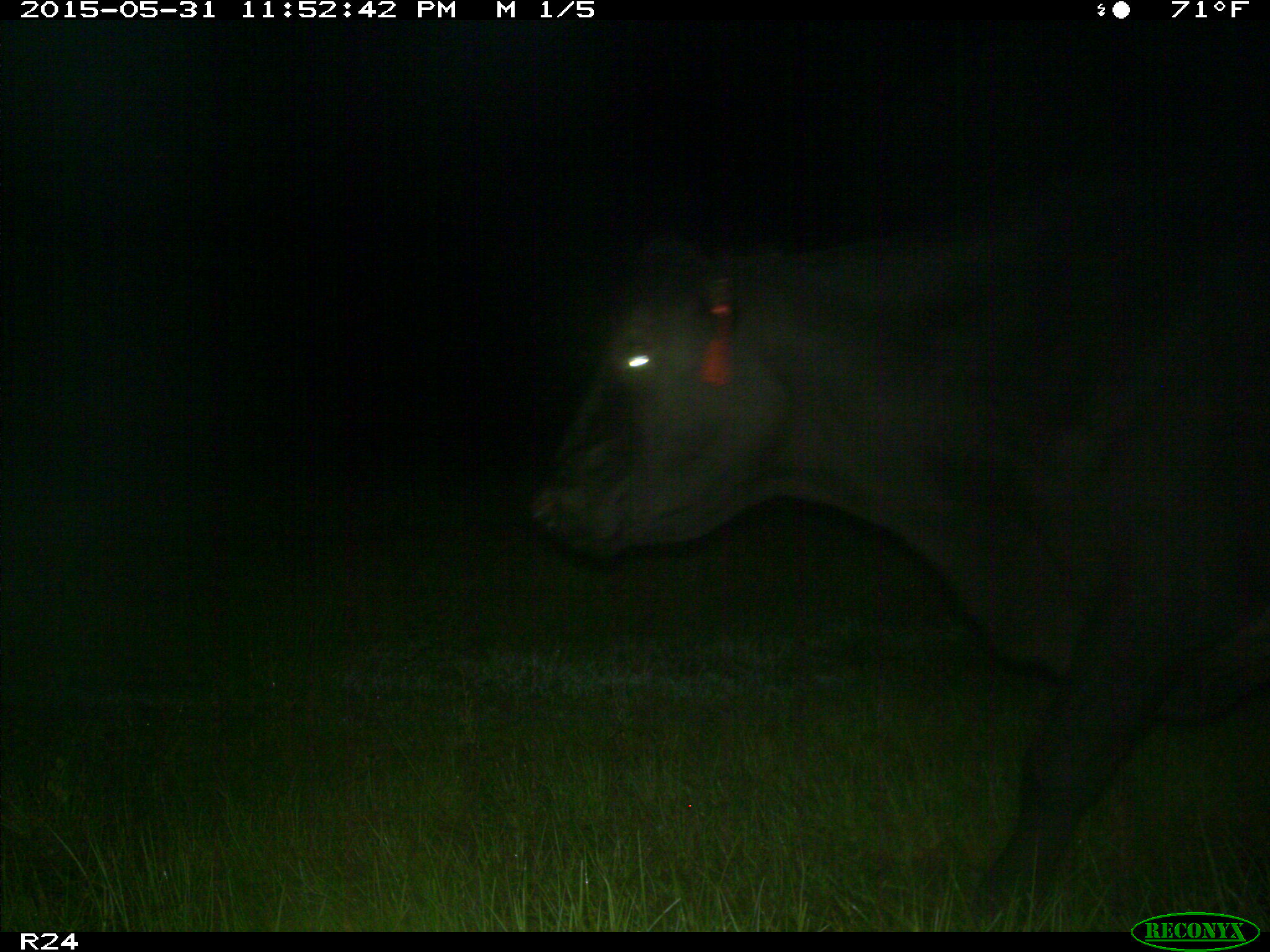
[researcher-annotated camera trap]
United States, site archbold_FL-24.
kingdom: Animalia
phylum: Chordata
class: Mammalia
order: Artiodactyla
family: Bovidae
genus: Bos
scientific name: Bos taurus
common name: domestic cow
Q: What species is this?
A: Bos taurus (domestic cow).